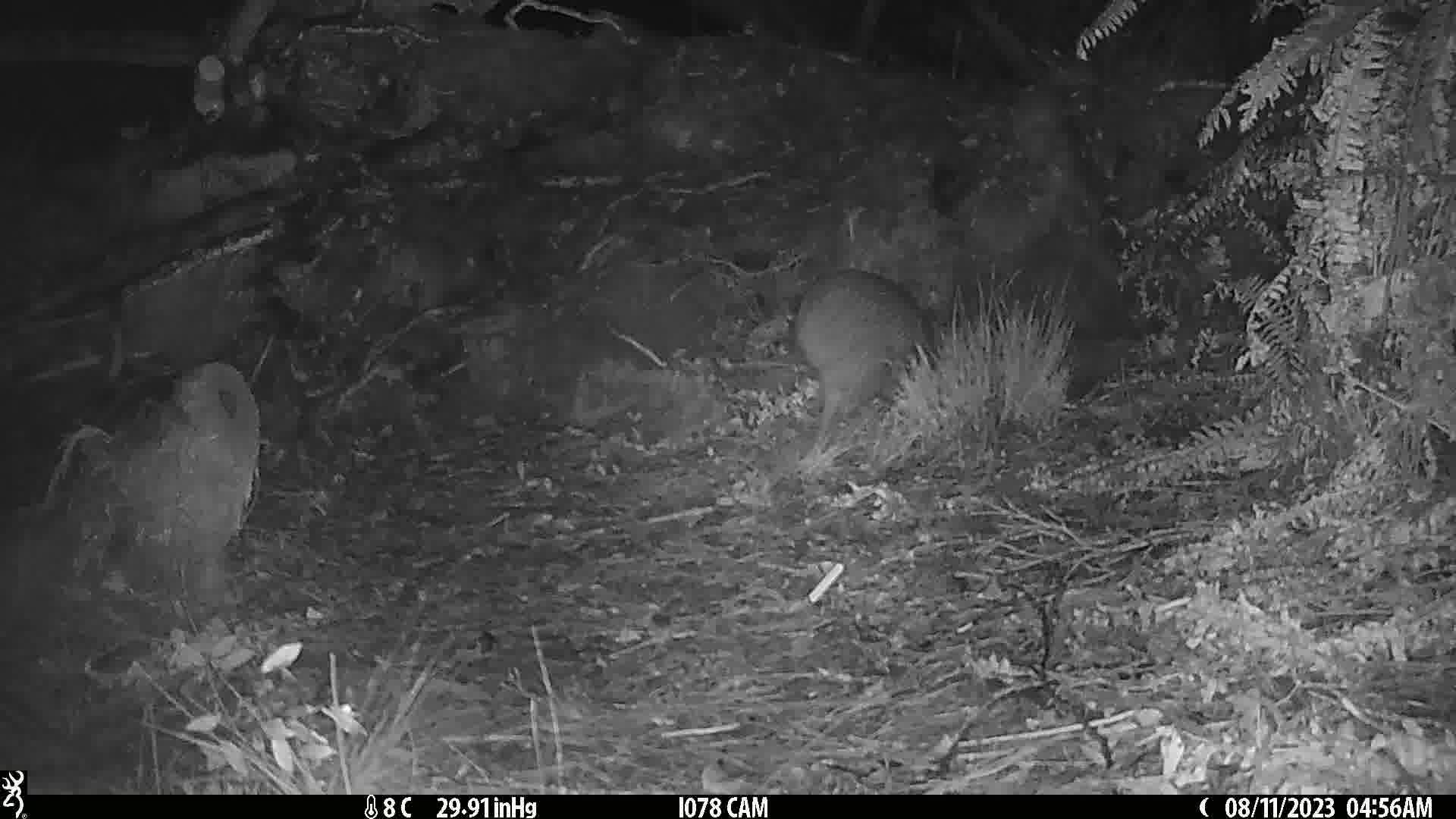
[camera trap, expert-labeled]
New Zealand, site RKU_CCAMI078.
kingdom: Animalia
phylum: Chordata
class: Aves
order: Apterygiformes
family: Apterygidae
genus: Apteryx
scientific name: Apteryx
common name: kiwi